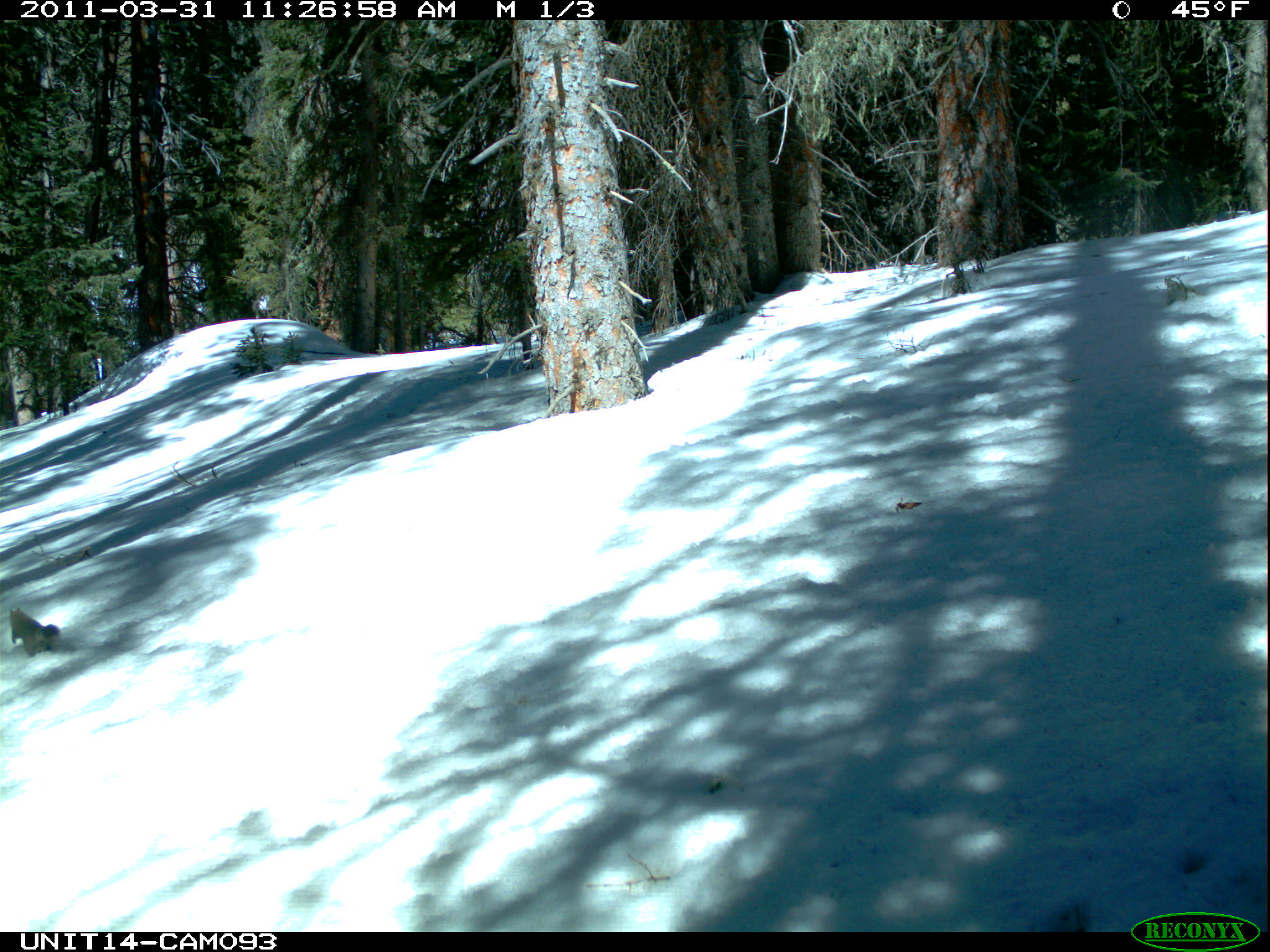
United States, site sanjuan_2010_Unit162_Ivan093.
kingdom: Animalia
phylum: Chordata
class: Mammalia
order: Rodentia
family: Sciuridae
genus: Tamiasciurus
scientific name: Tamiasciurus hudsonicus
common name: american red squirrel